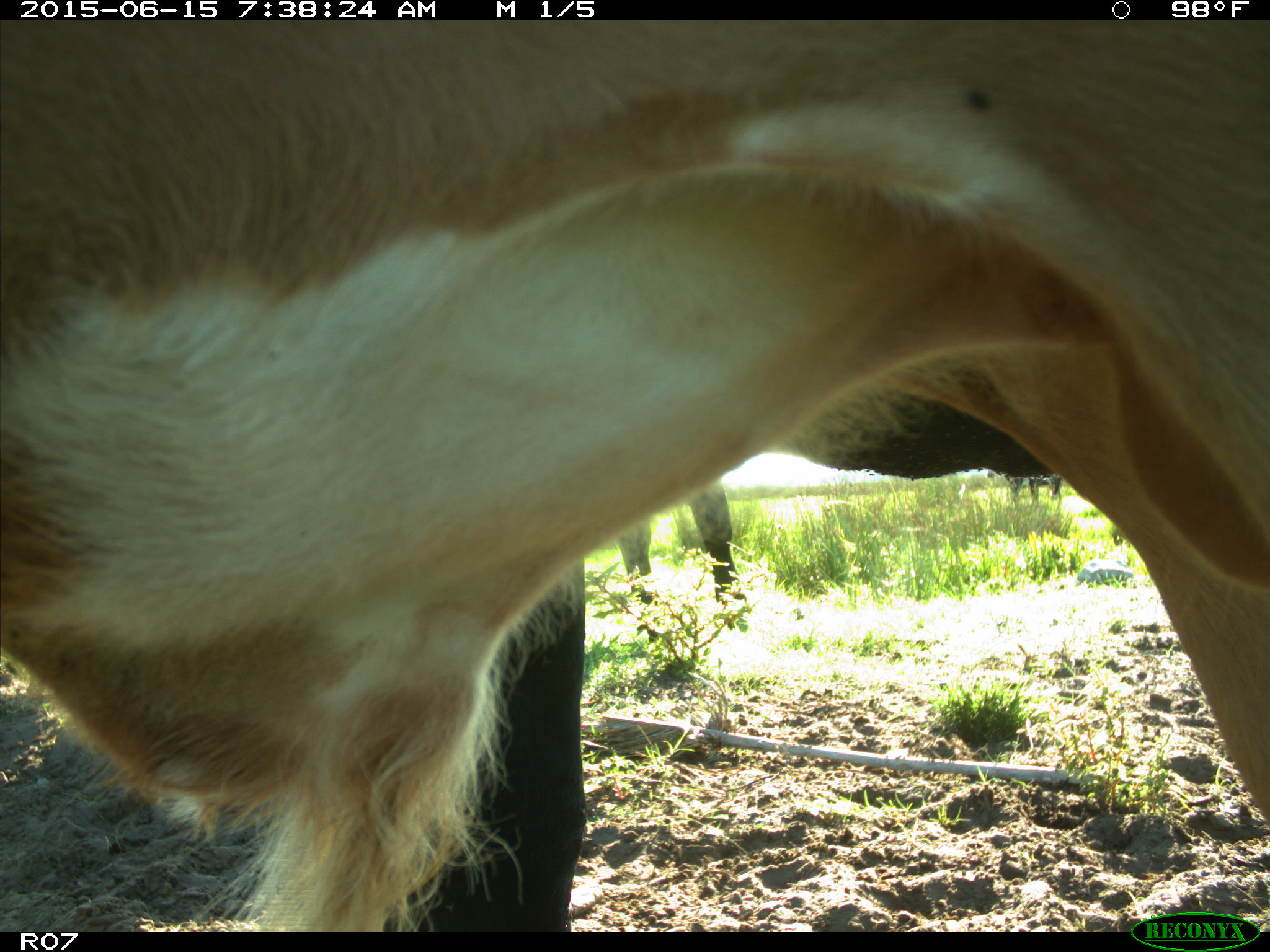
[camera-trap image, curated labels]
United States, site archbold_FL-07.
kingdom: Animalia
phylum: Chordata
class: Mammalia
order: Artiodactyla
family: Bovidae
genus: Bos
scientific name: Bos taurus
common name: domestic cow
Bos taurus (domestic cow).